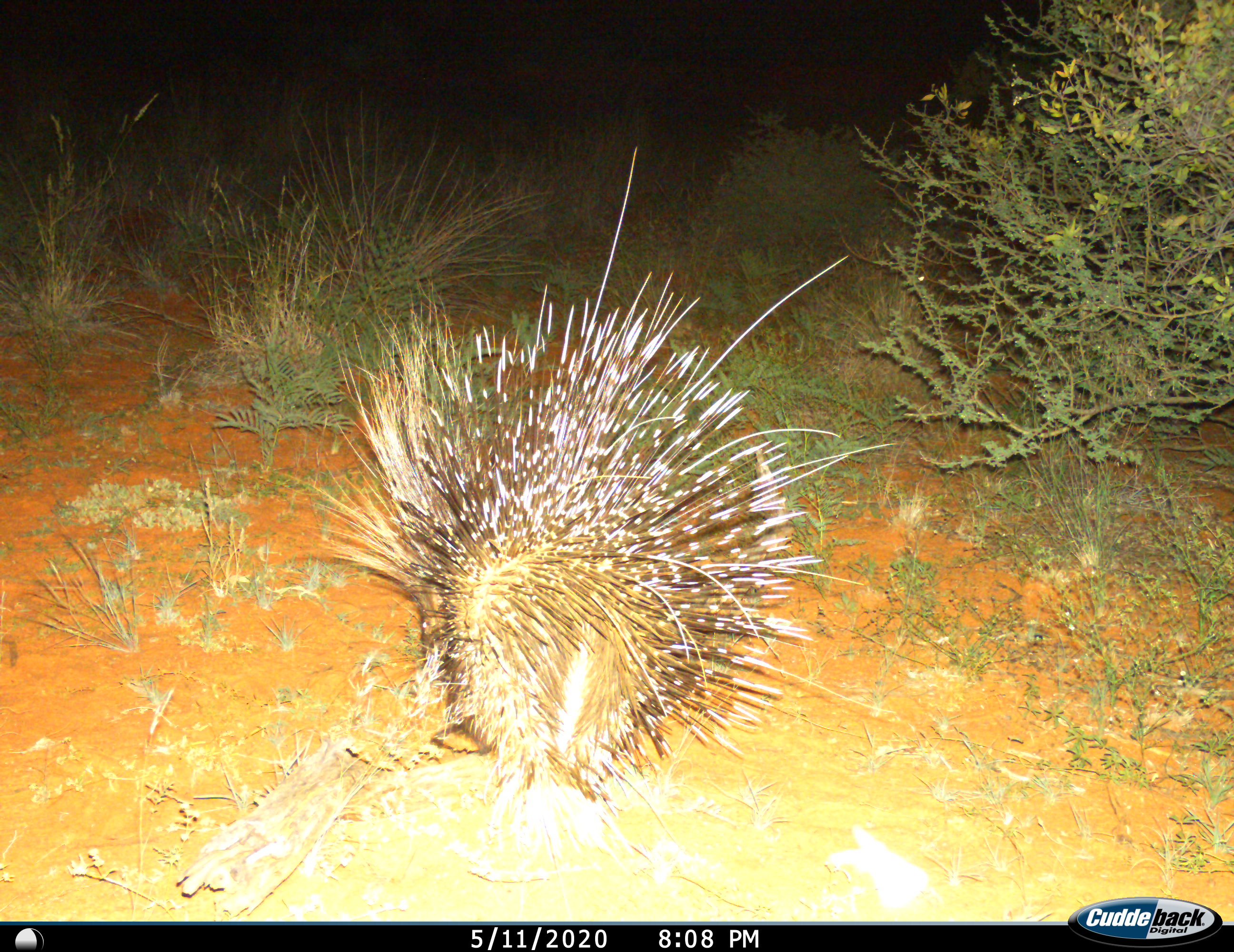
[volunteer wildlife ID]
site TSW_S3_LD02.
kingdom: Animalia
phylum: Chordata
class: Mammalia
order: Rodentia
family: Hystricidae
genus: Hystrix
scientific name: Hystrix cristata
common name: crested porcupine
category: porcupine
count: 1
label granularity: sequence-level